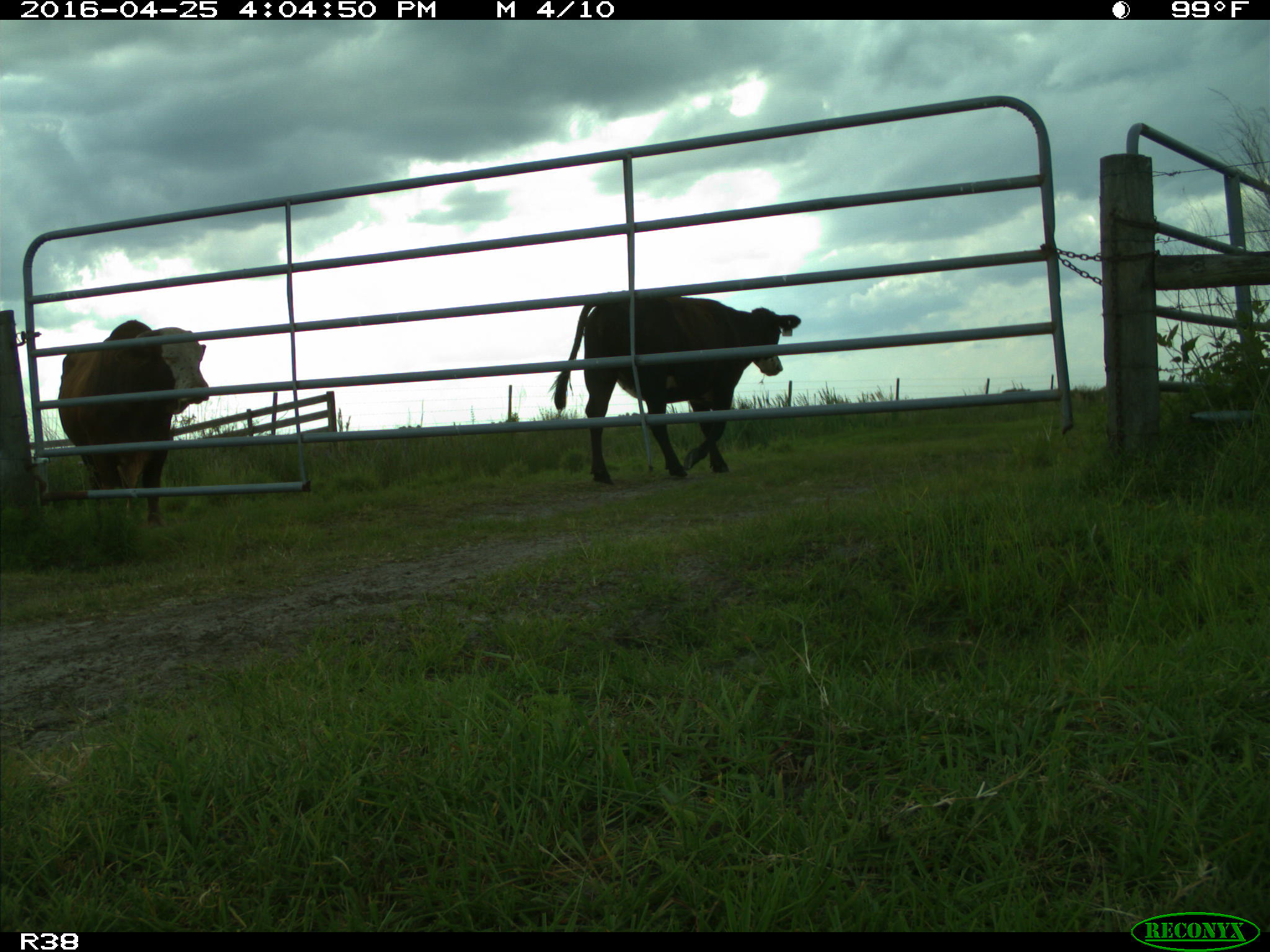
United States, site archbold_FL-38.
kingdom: Animalia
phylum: Chordata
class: Mammalia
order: Artiodactyla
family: Bovidae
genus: Bos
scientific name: Bos taurus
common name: domestic cow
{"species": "Bos taurus (domestic cow)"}